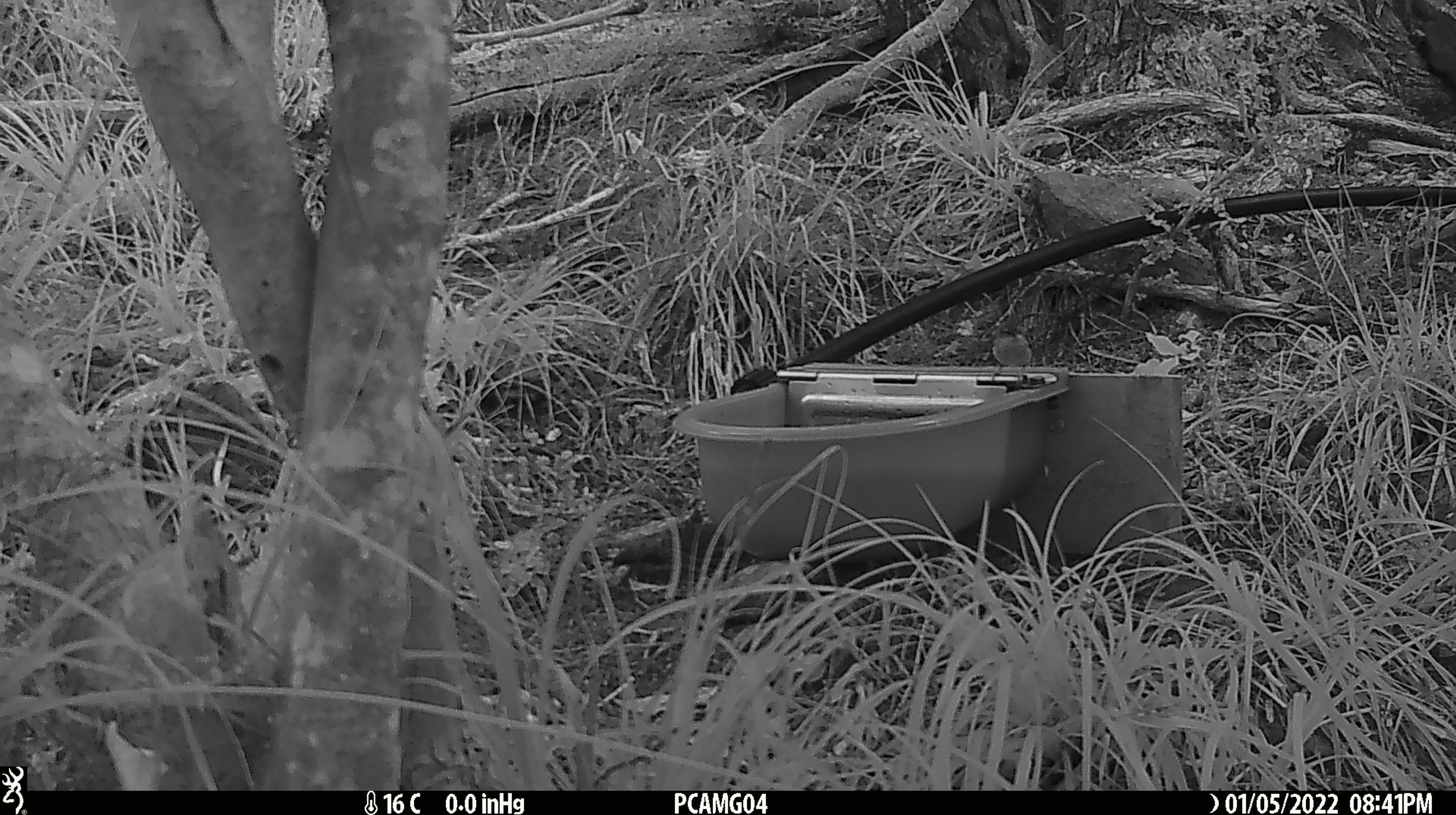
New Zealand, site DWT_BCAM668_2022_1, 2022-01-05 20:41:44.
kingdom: Animalia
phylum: Chordata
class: Aves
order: Passeriformes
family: Acanthisittidae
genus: Acanthisitta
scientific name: Acanthisitta chloris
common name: rifleman